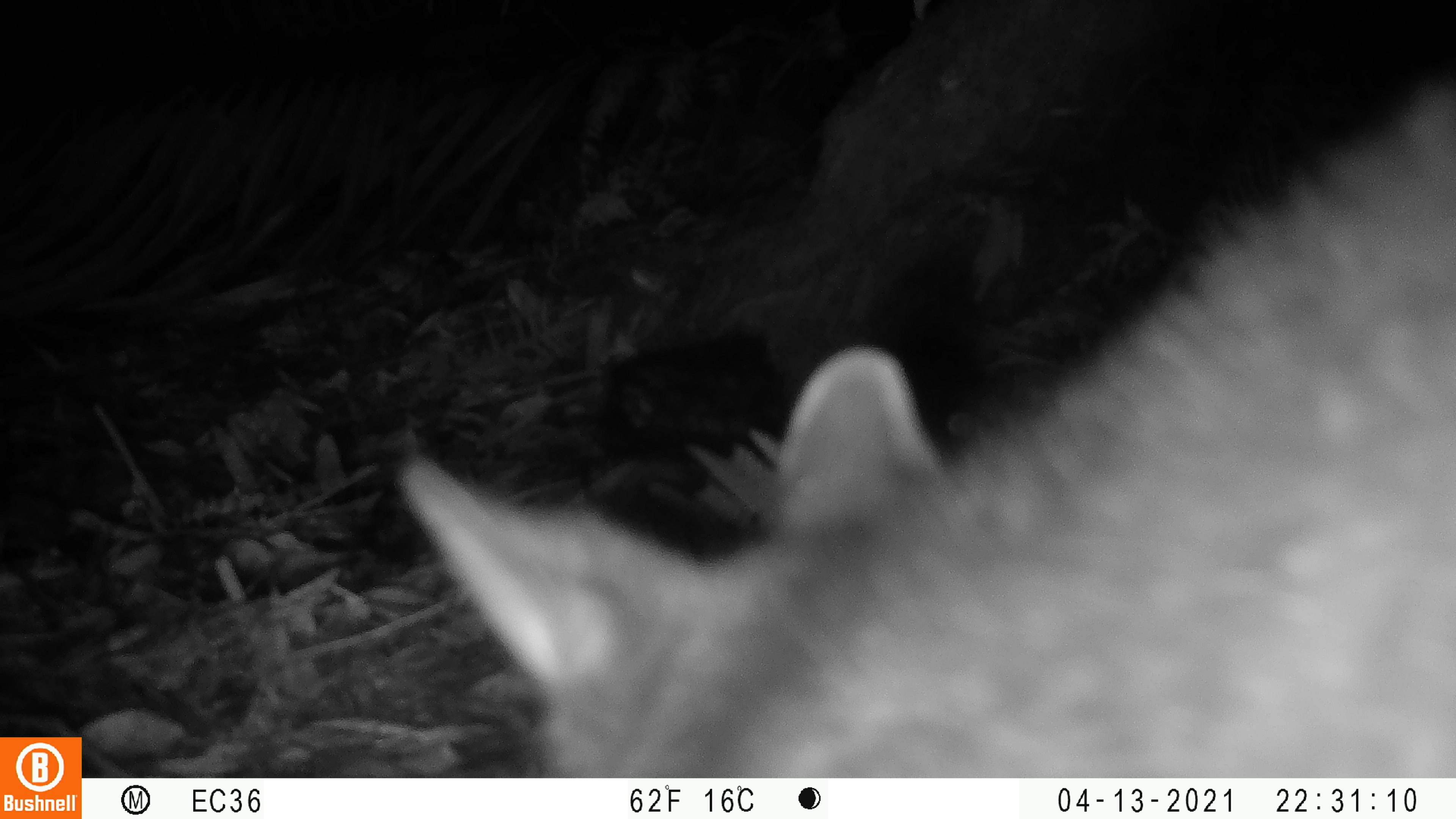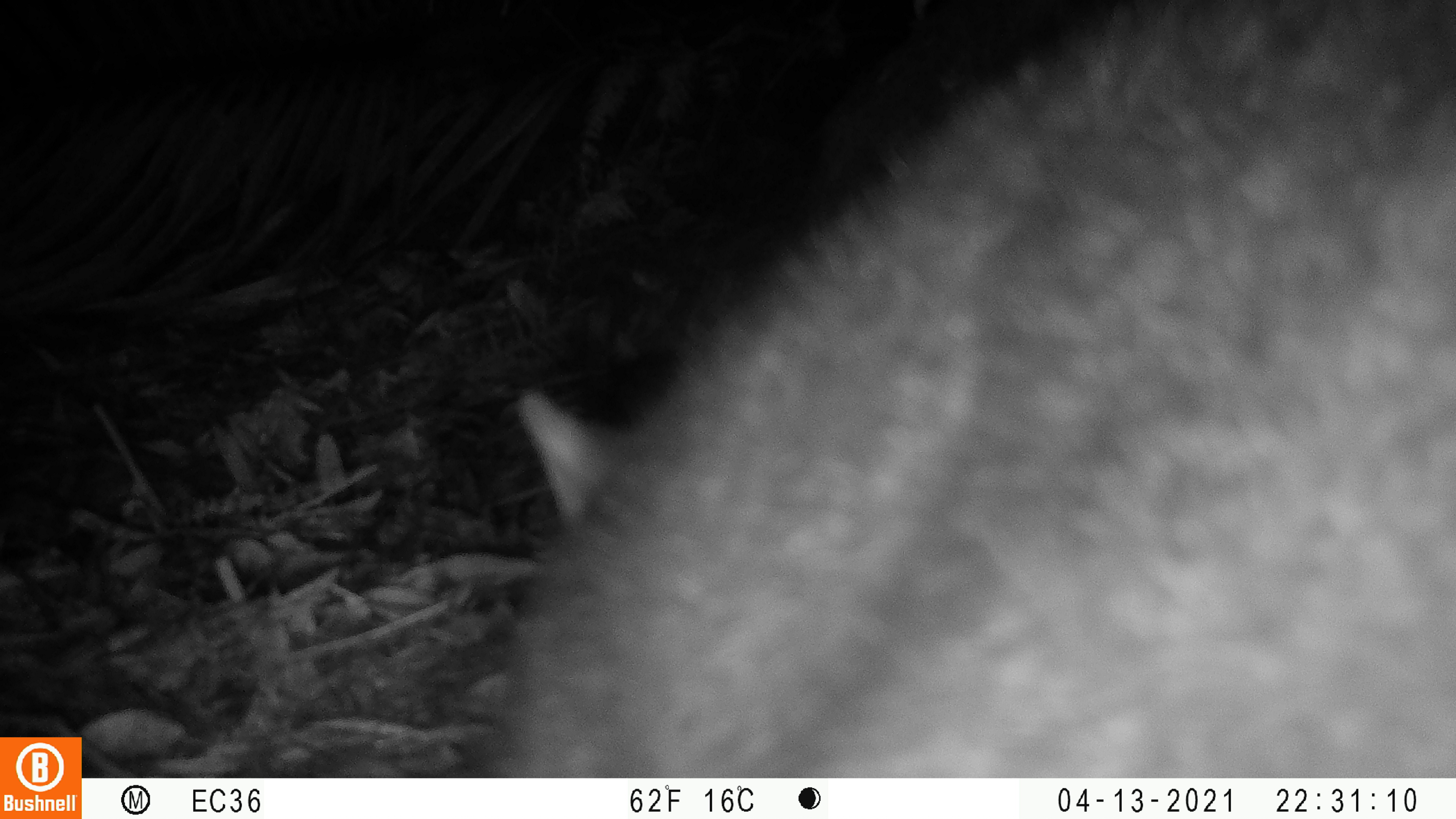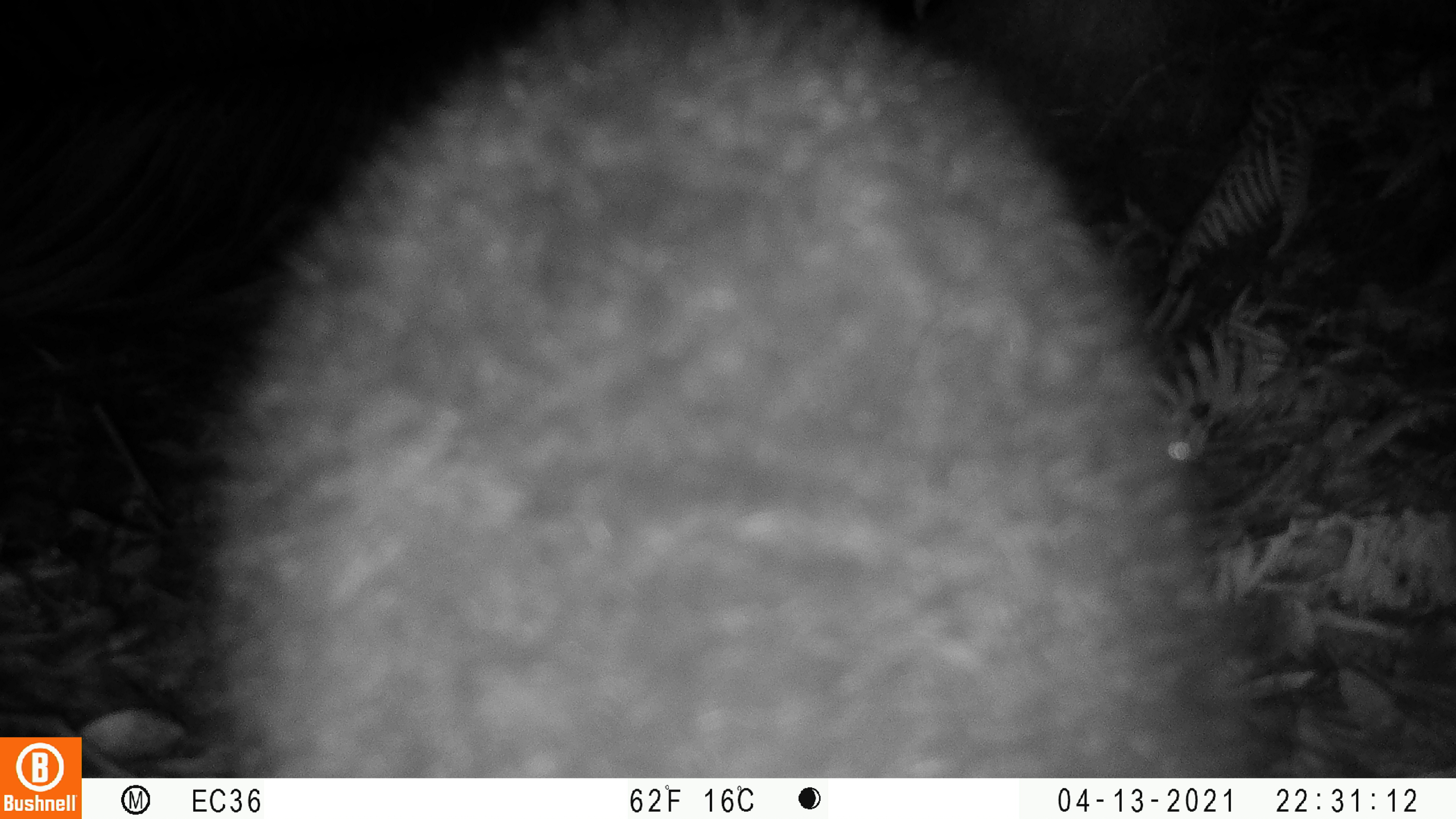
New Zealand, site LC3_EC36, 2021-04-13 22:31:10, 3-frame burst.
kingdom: Animalia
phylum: Chordata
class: Mammalia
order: Diprotodontia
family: Phalangeridae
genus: Trichosurus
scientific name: Trichosurus vulpecula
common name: common brushtail possum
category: possum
Possum (common brushtail possum) (Trichosurus vulpecula).